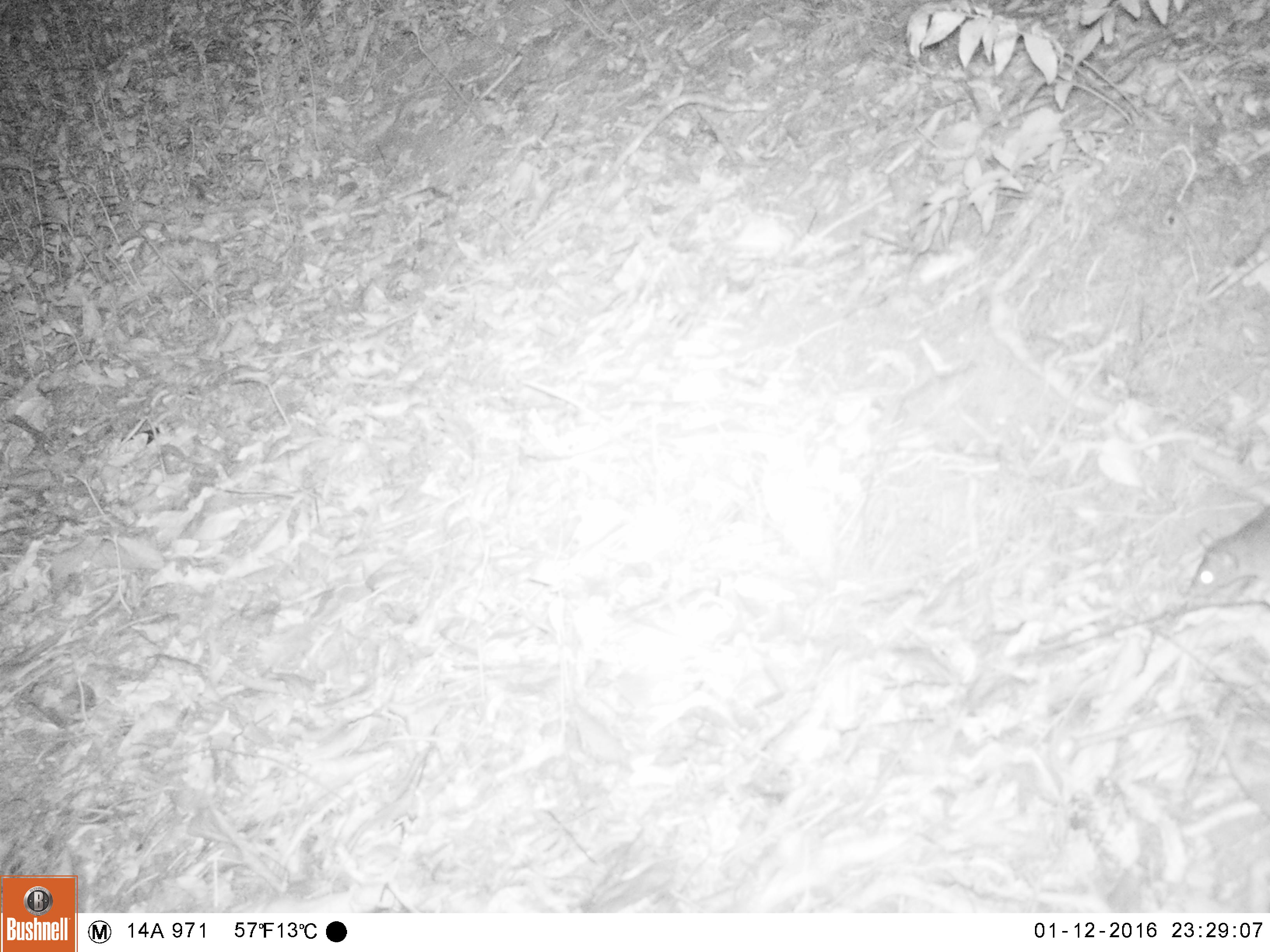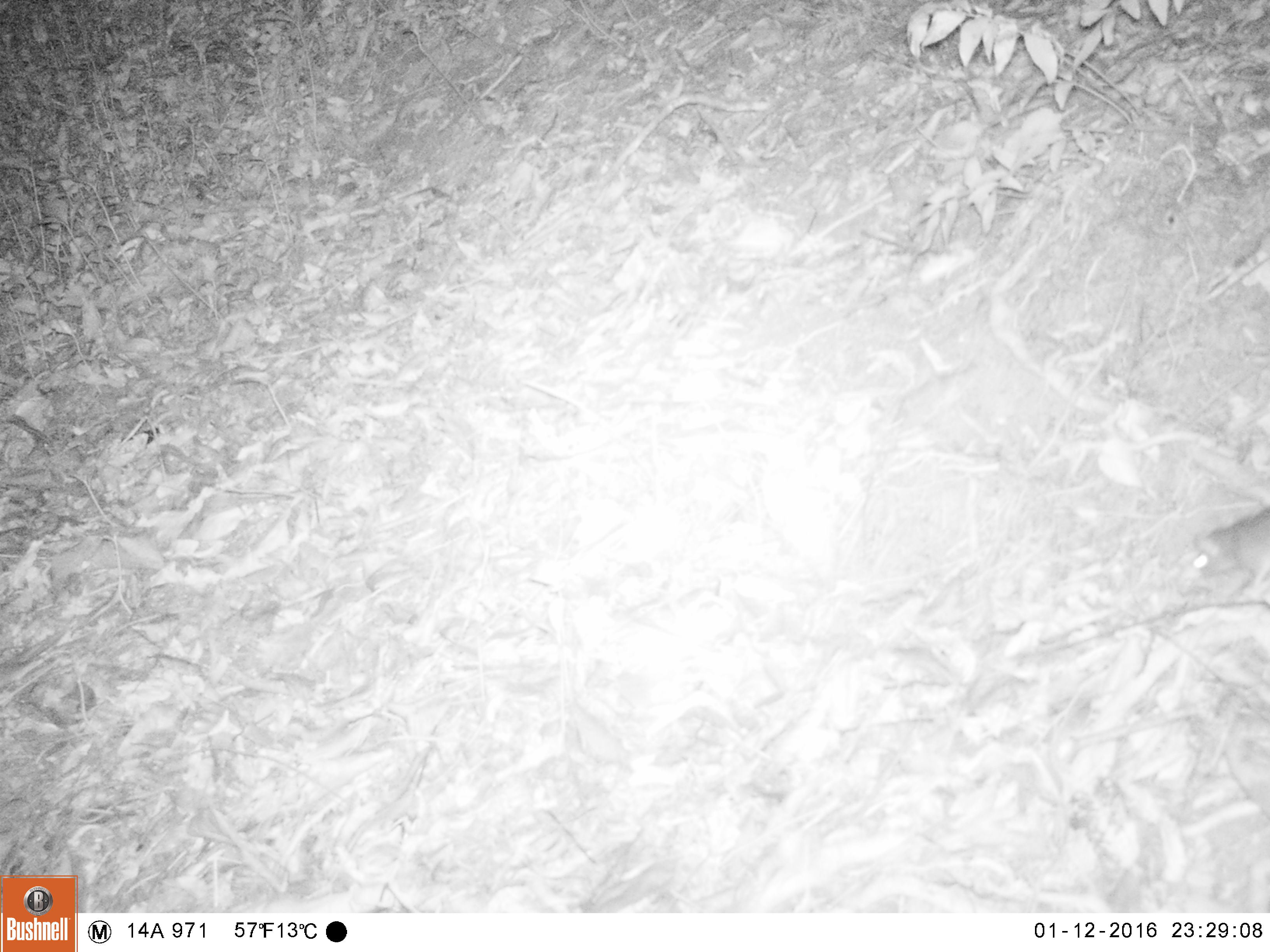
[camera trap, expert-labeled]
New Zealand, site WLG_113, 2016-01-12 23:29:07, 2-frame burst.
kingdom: Animalia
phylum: Chordata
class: Mammalia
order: Rodentia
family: Muridae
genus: Rattus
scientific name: Rattus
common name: rat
Rat (Rattus).